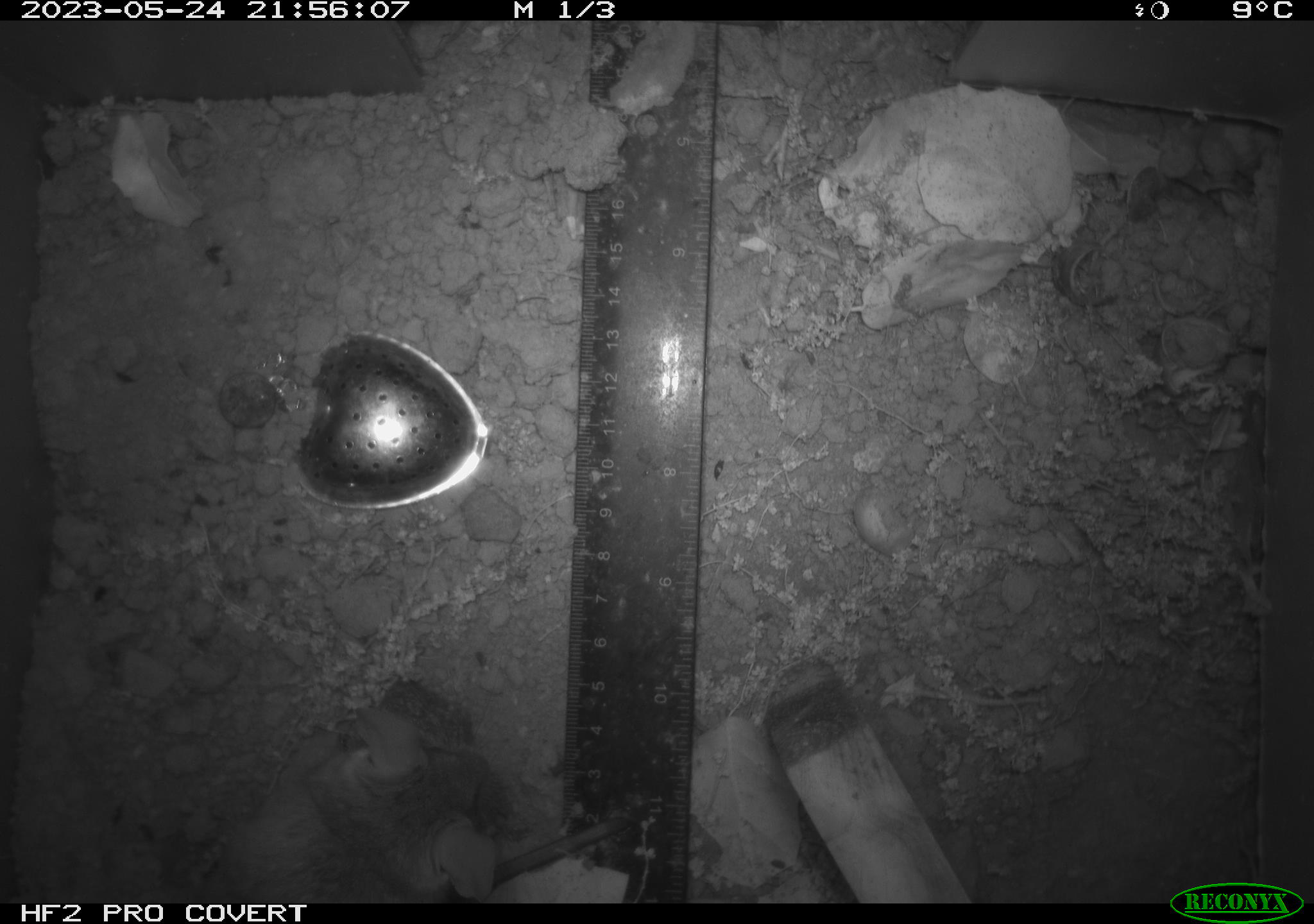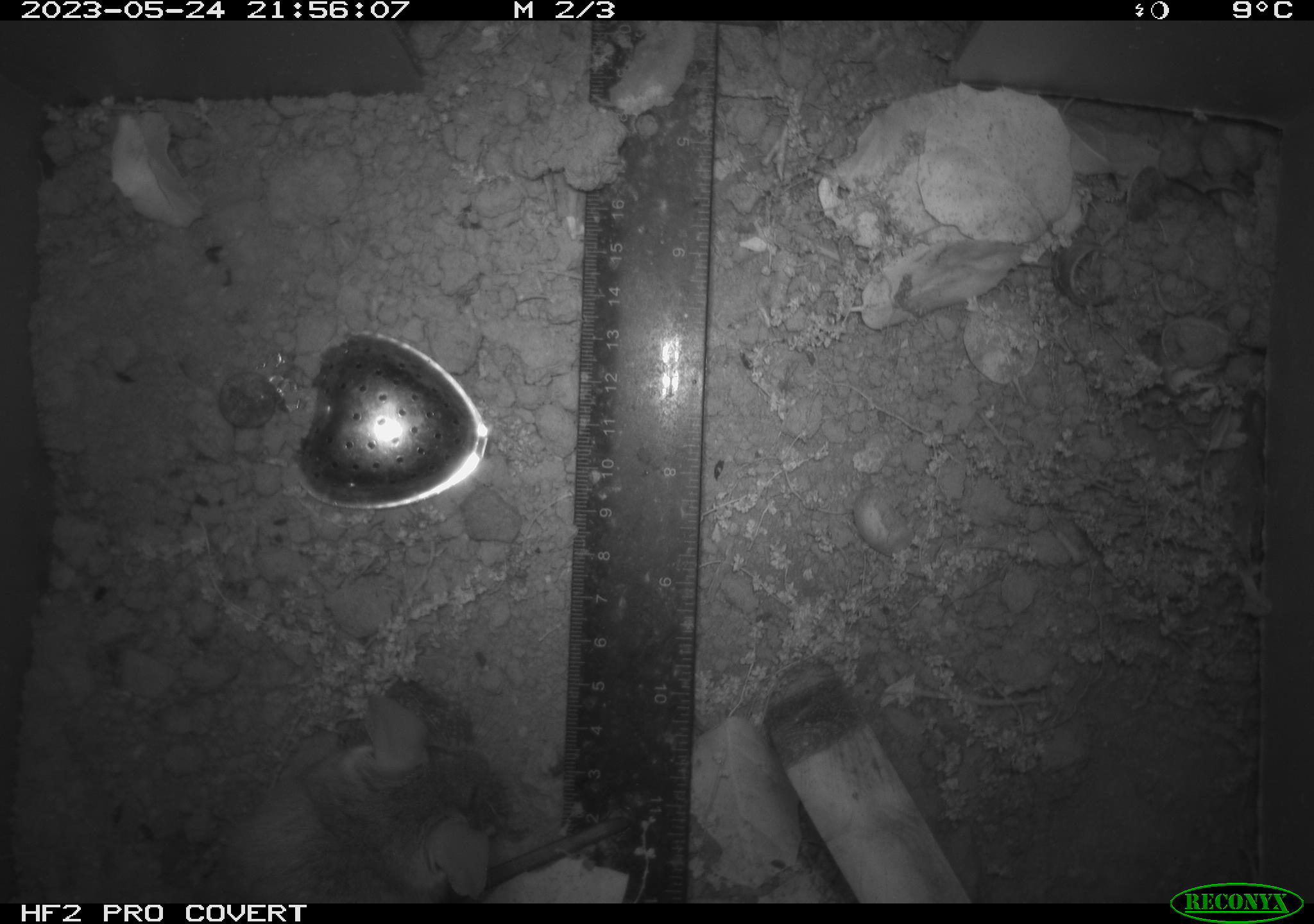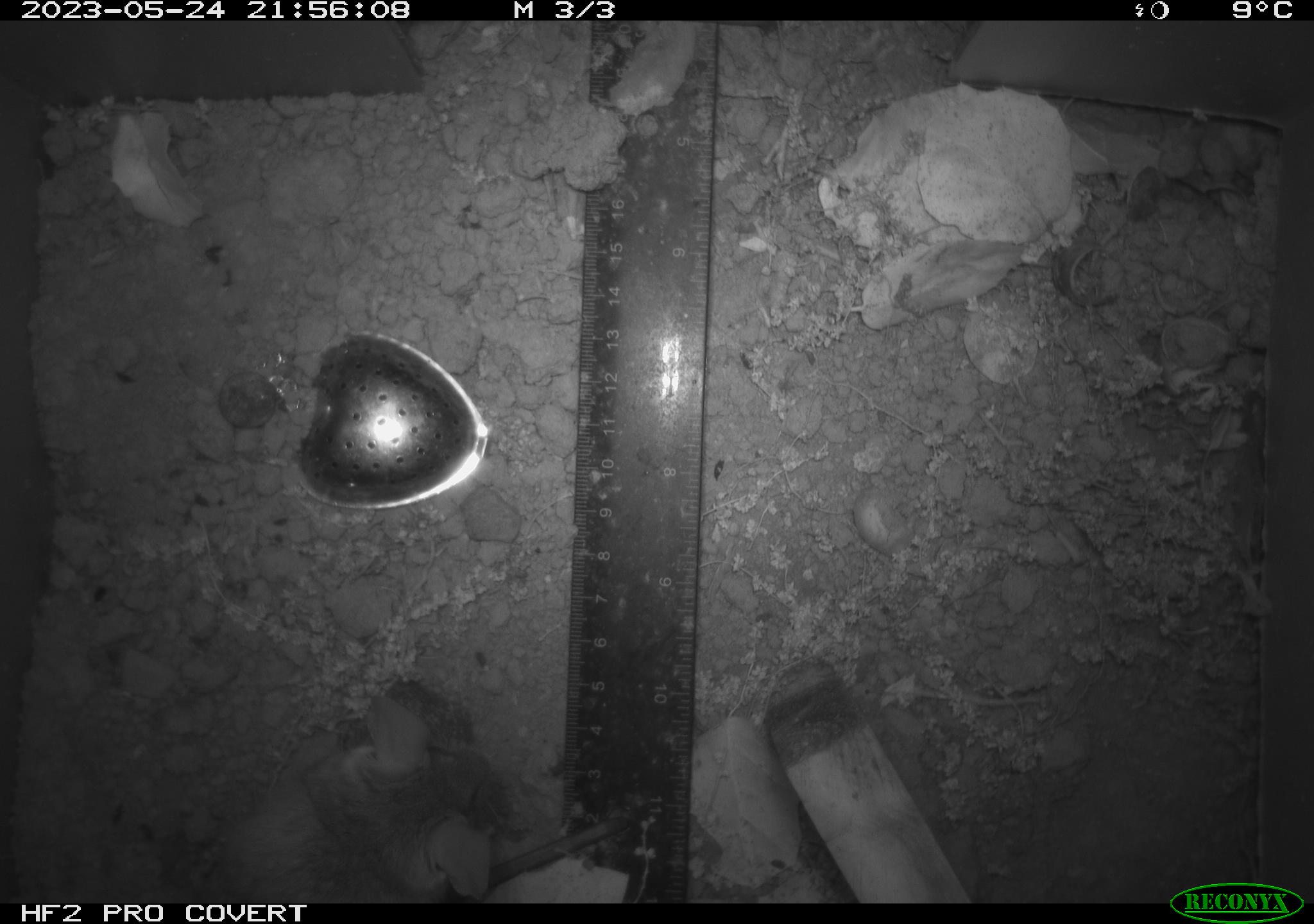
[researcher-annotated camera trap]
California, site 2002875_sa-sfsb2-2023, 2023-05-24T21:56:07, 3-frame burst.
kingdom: Animalia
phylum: Chordata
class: Mammalia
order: Rodentia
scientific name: Rodentia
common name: mouse species